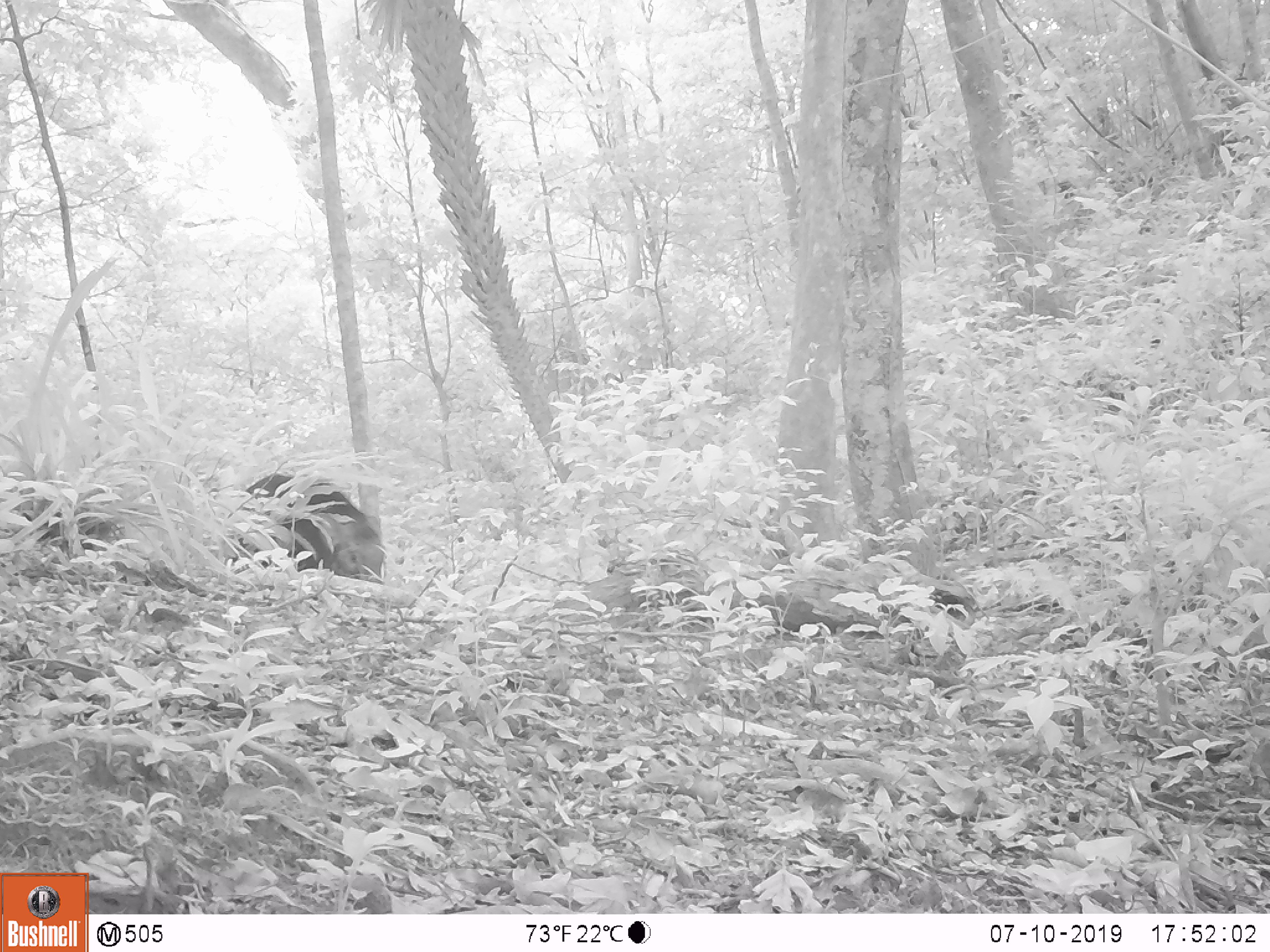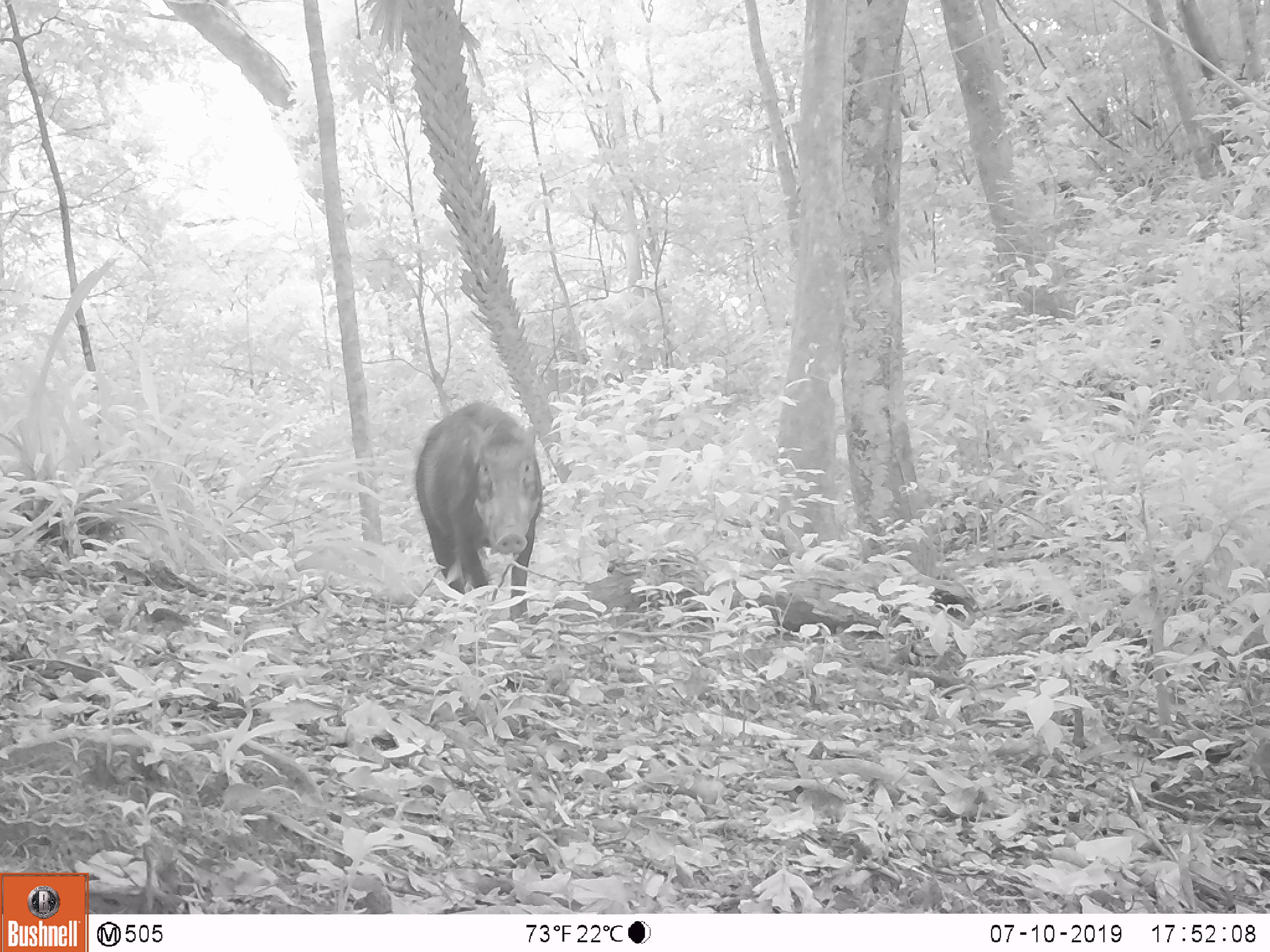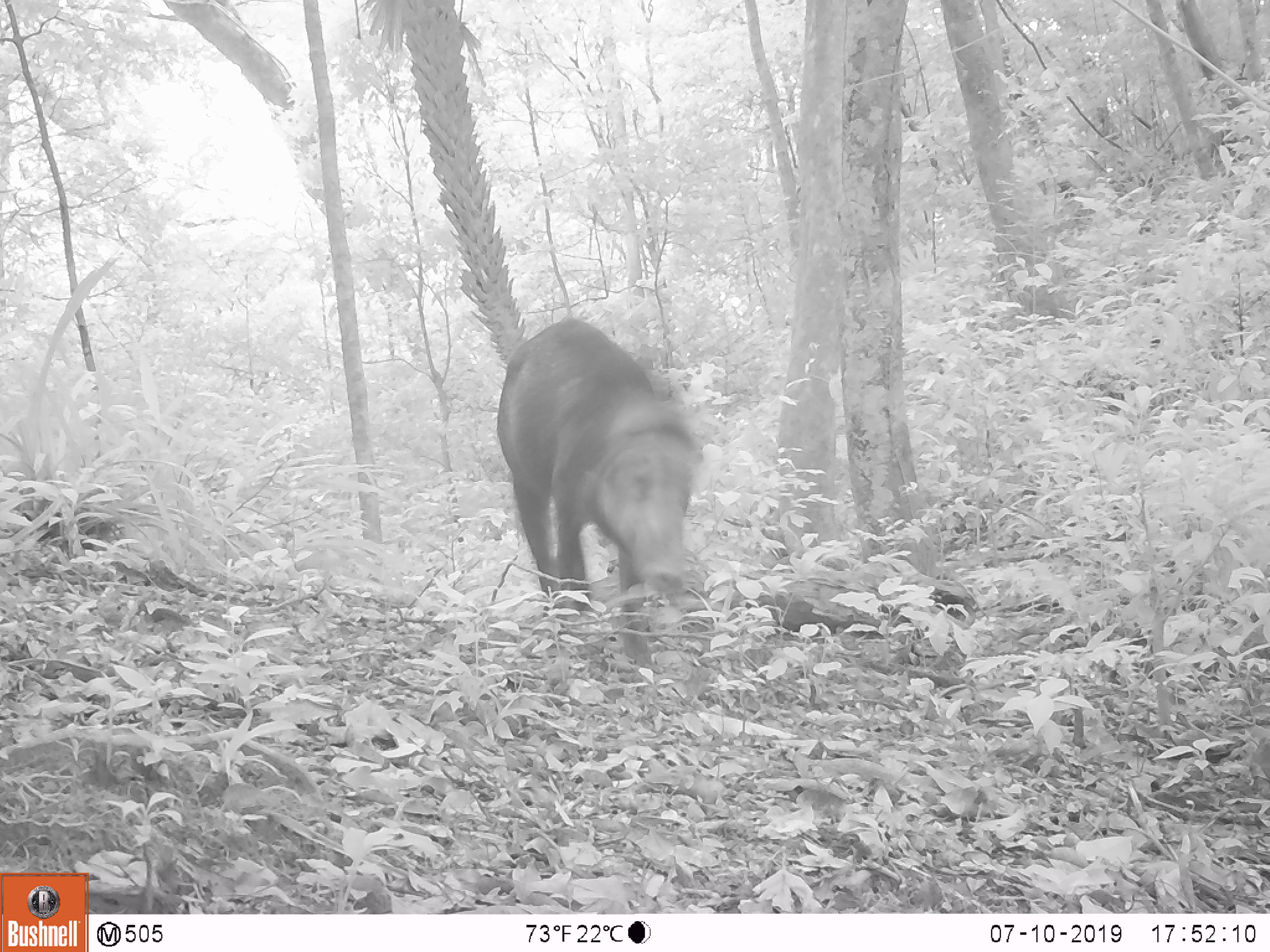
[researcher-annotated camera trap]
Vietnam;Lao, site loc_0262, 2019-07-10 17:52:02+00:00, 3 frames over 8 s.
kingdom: Animalia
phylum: Chordata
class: Mammalia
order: Artiodactyla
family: Suidae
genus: Sus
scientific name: Sus scrofa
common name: eurasian wild pig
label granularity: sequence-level